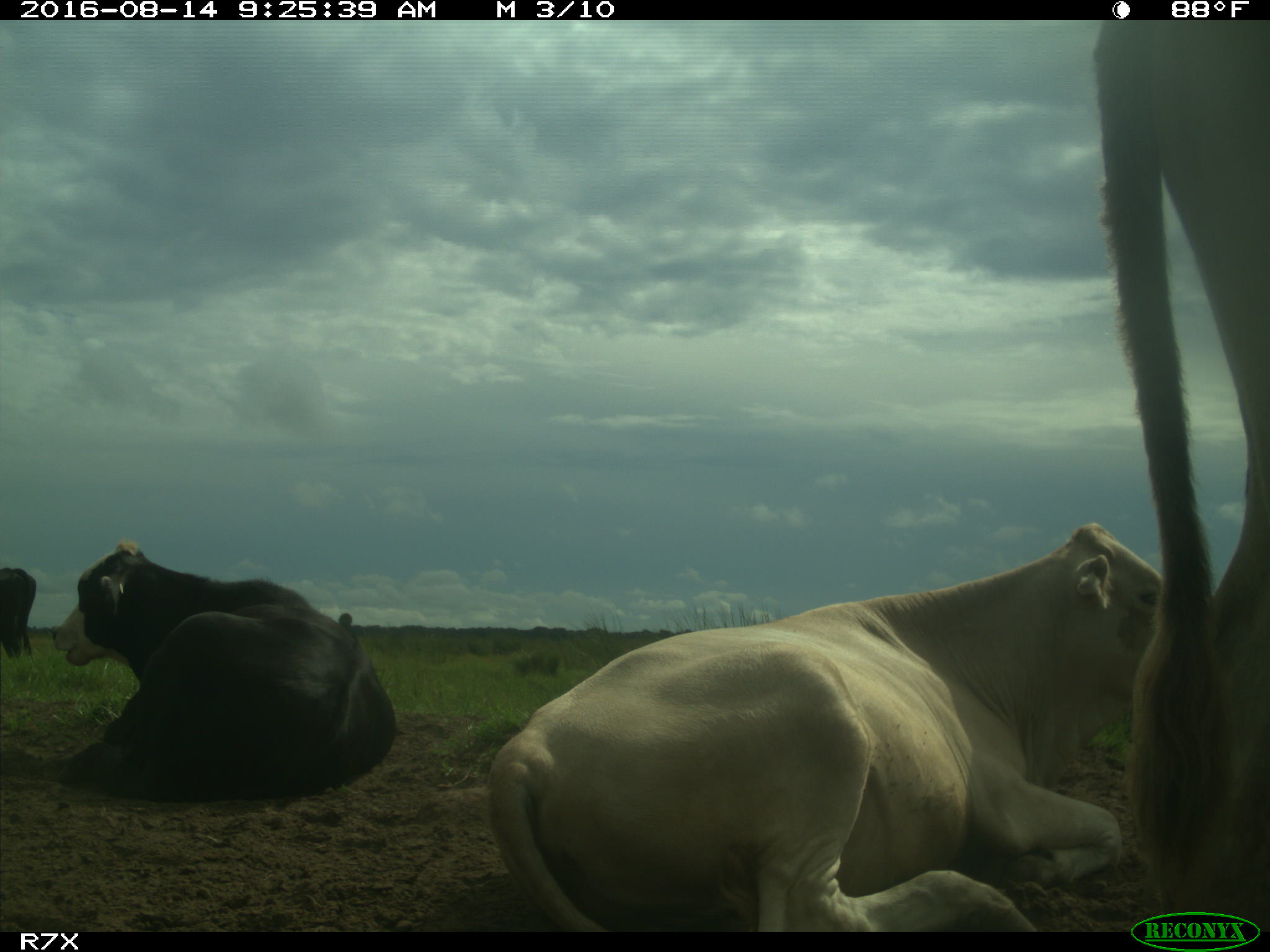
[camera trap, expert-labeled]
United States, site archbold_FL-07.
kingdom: Animalia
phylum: Chordata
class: Mammalia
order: Artiodactyla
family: Bovidae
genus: Bos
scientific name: Bos taurus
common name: domestic cow